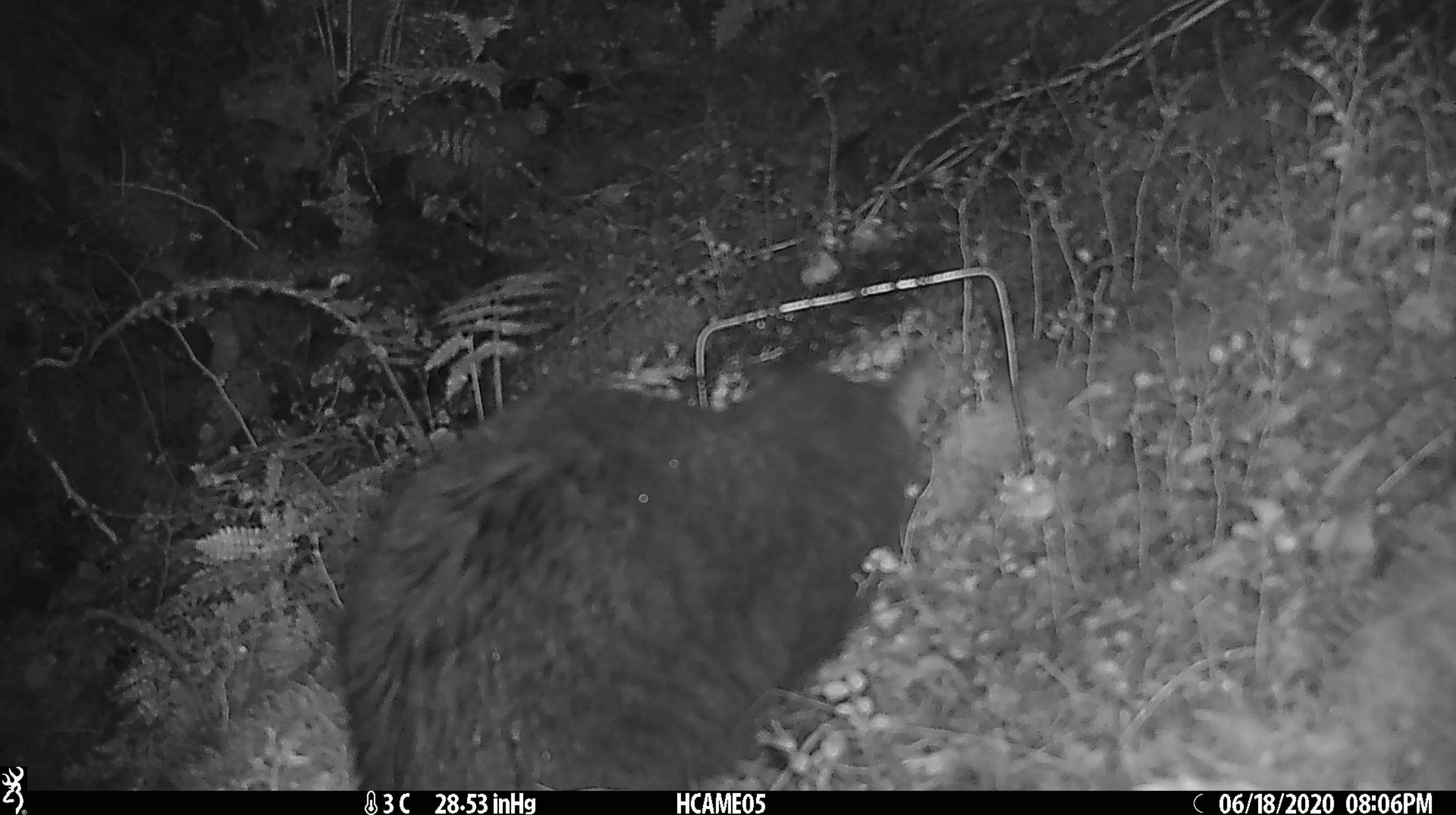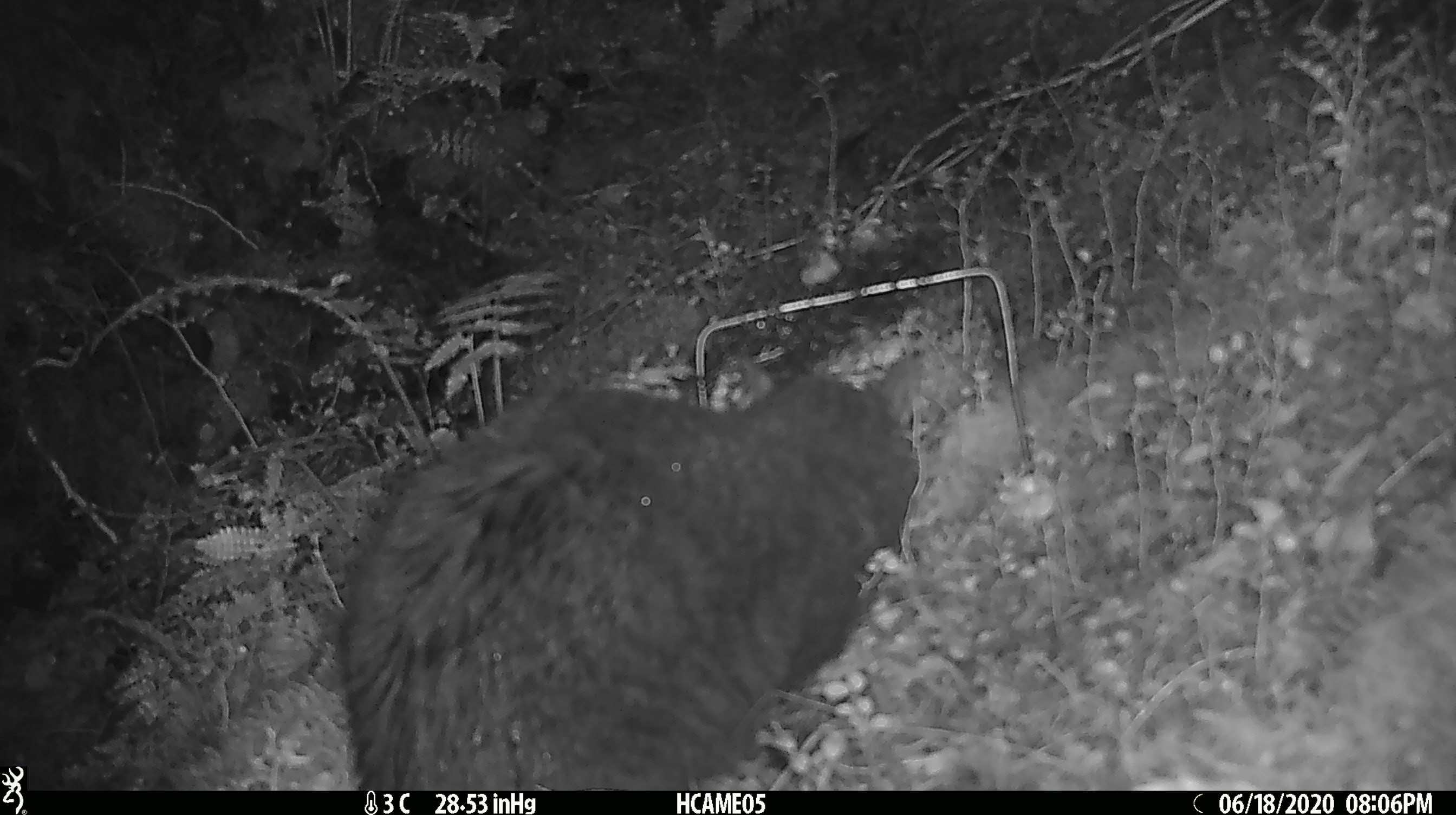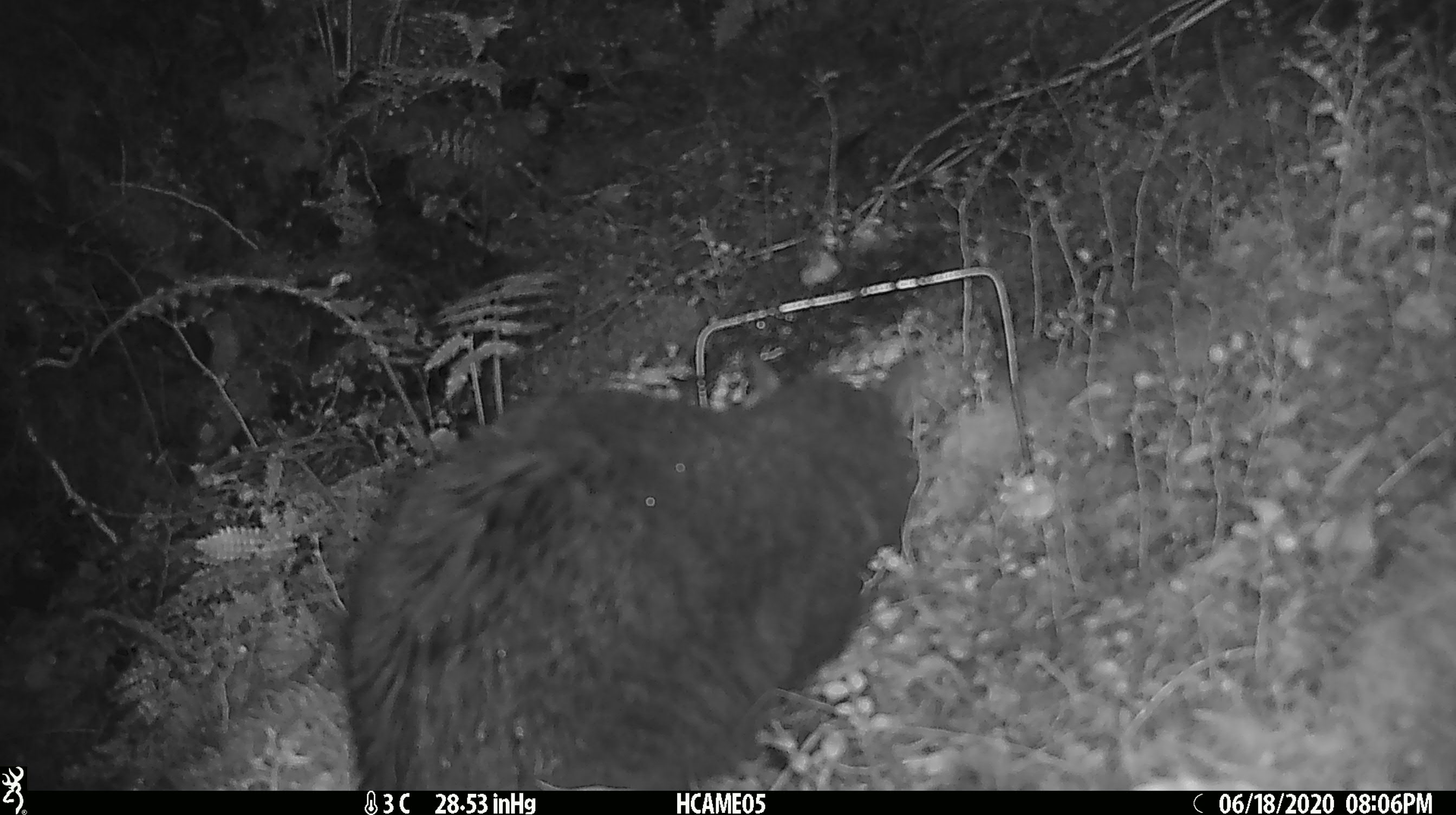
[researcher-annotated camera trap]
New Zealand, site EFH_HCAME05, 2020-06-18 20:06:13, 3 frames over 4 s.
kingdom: Animalia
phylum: Chordata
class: Mammalia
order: Carnivora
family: Felidae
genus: Felis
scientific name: Felis catus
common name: domestic cat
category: cat